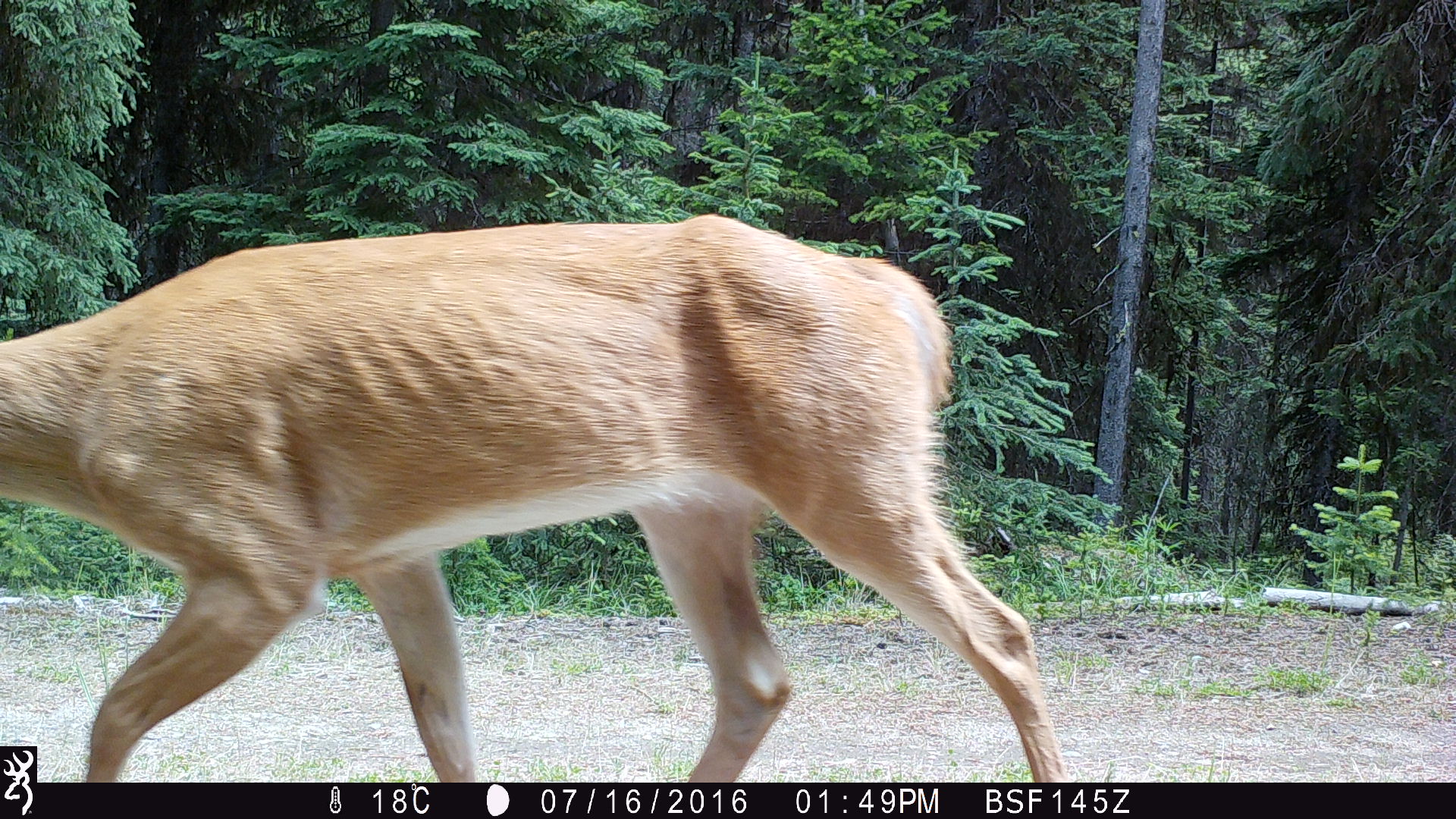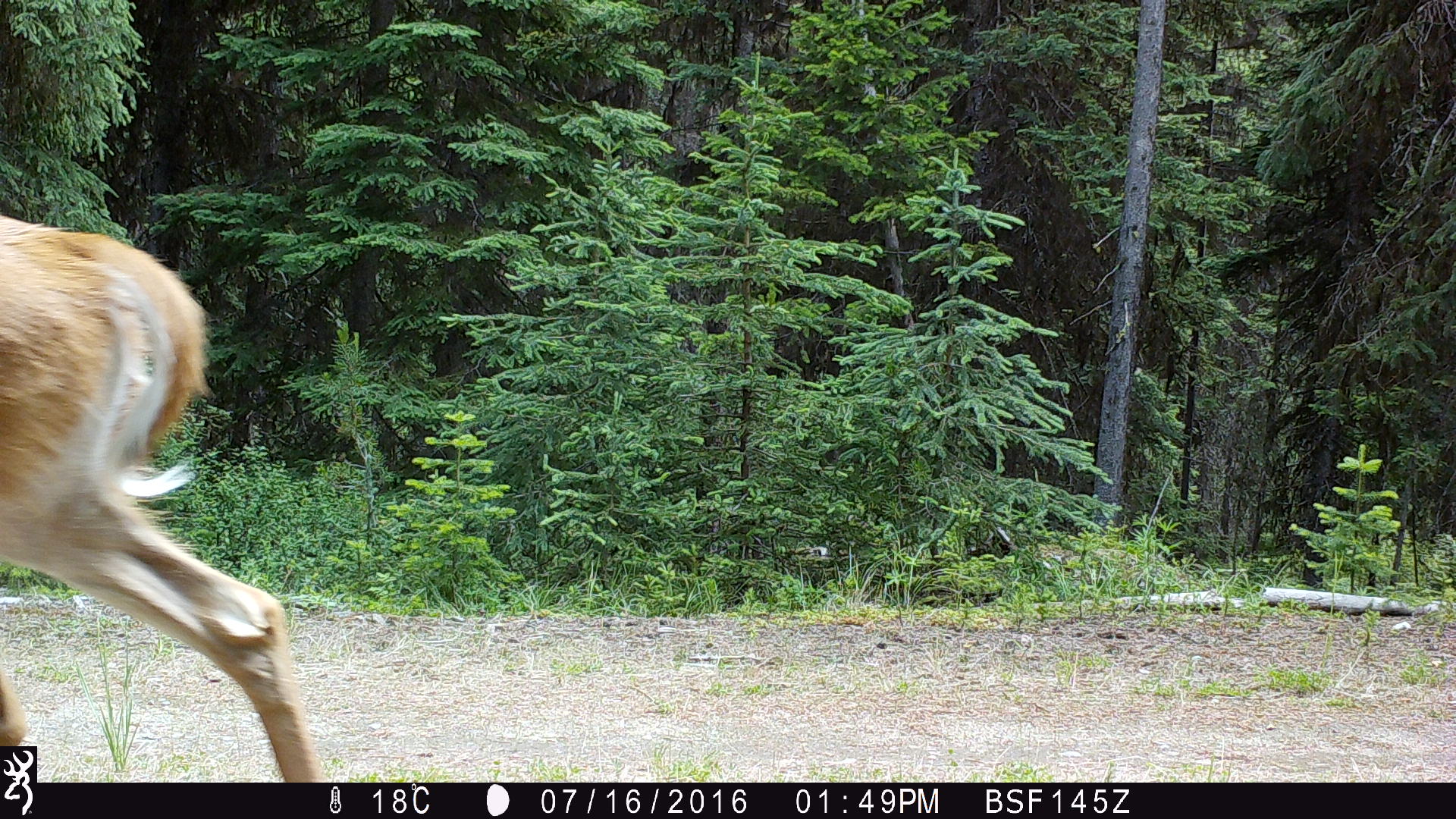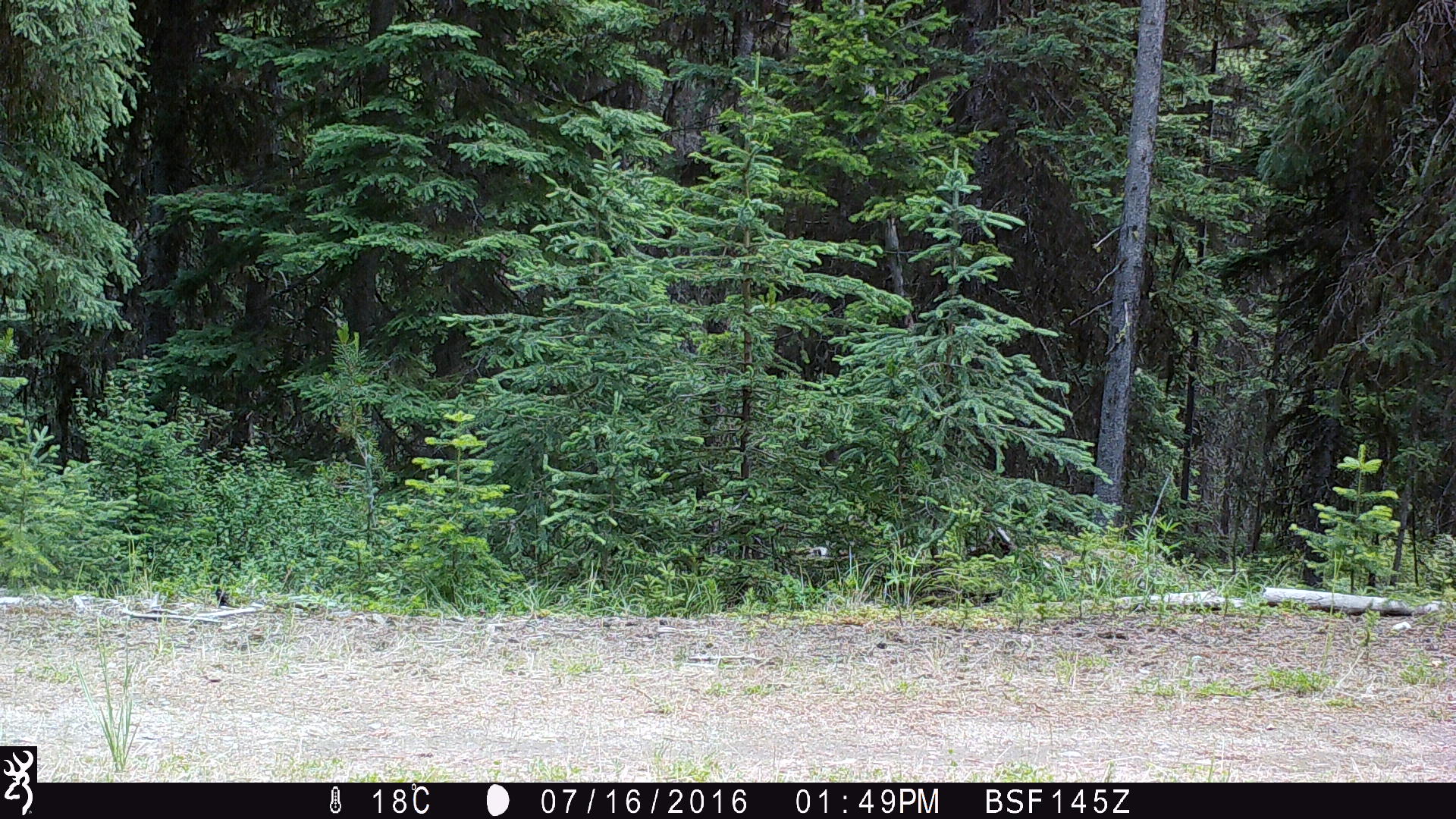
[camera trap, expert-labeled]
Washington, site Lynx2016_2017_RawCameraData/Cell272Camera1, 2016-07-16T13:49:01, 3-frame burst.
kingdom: Animalia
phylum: Chordata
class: Mammalia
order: Artiodactyla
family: Cervidae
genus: Odocoileus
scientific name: Odocoileus virginianus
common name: white-tailed deer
Odocoileus virginianus (white-tailed deer). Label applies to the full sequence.